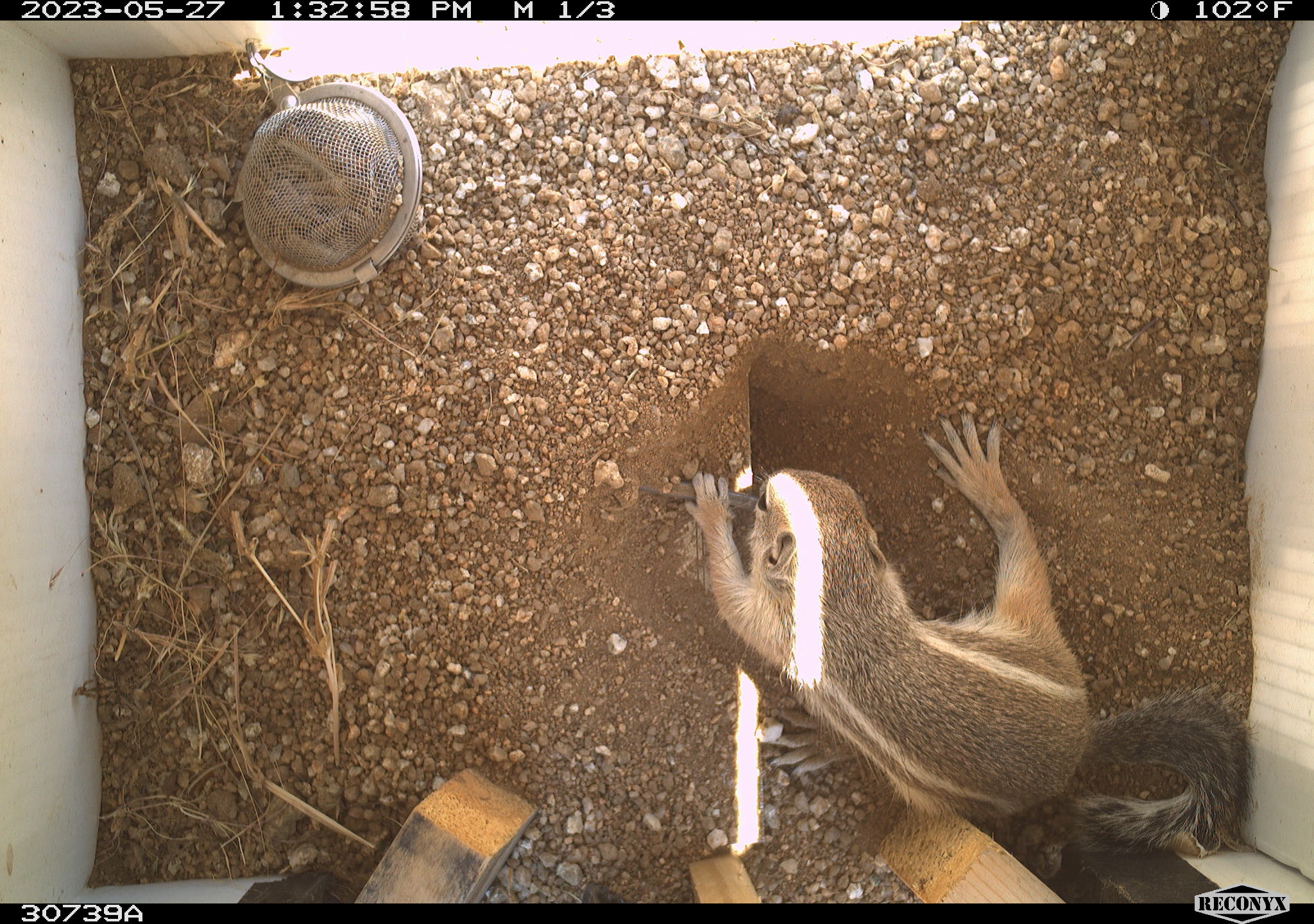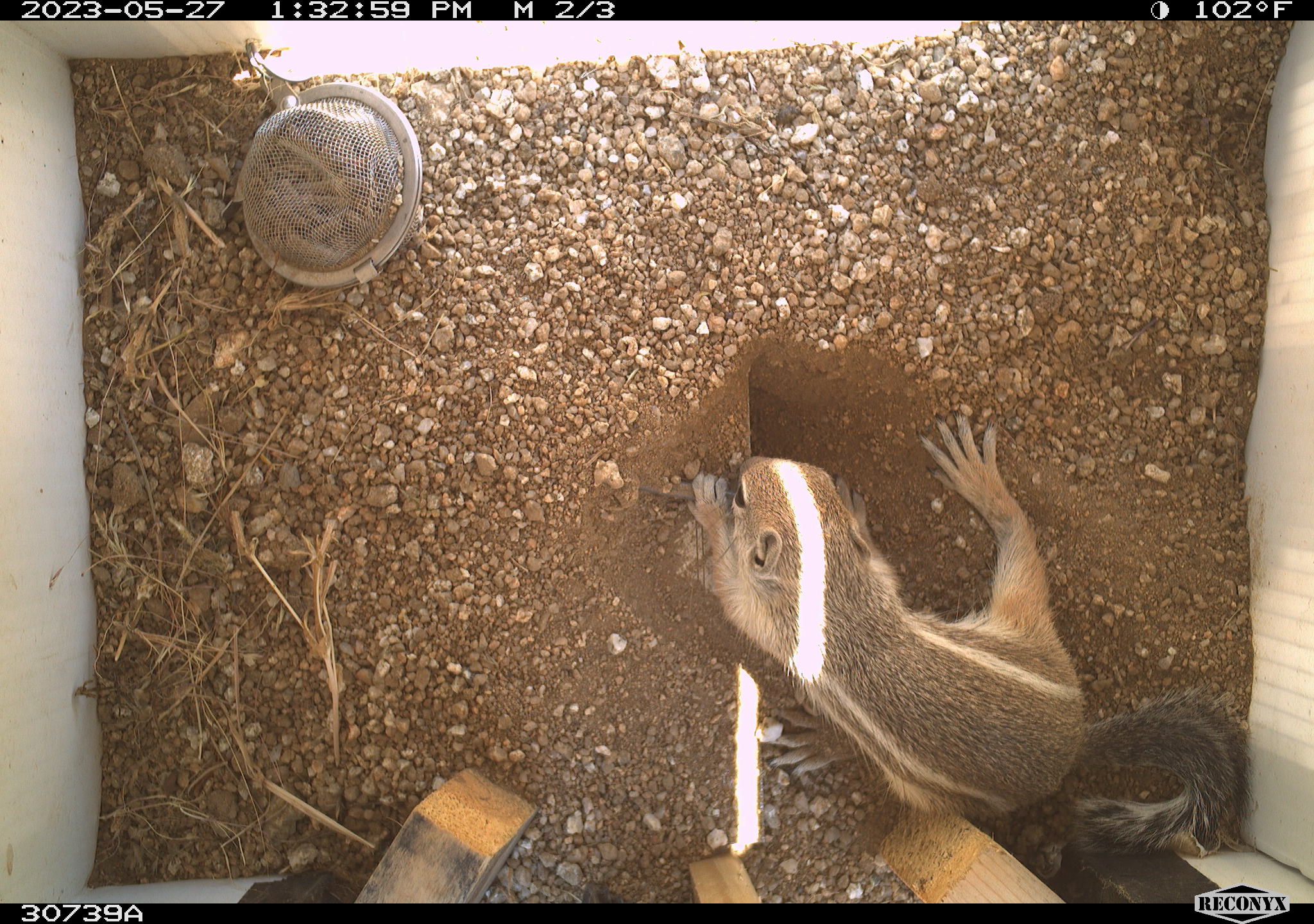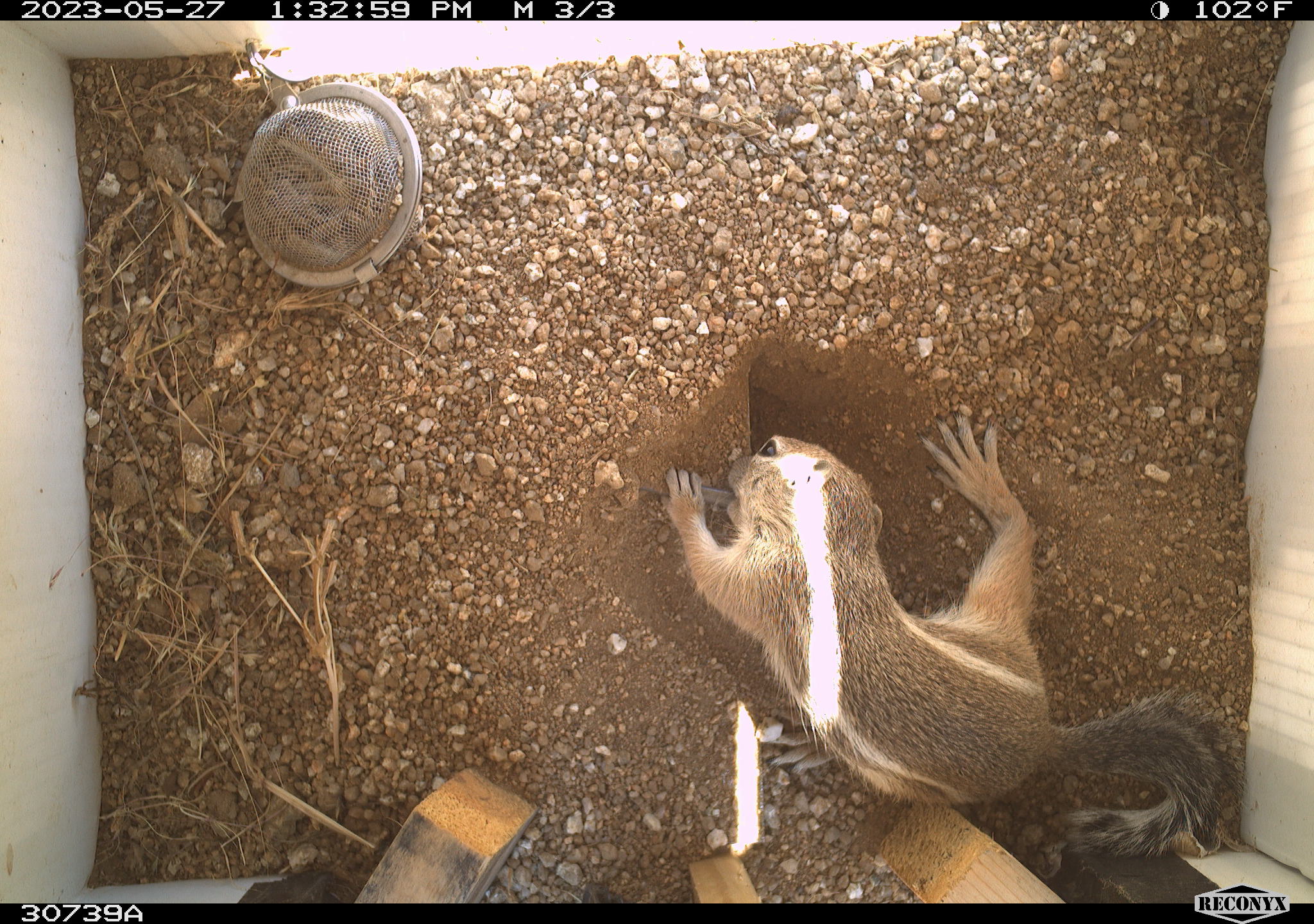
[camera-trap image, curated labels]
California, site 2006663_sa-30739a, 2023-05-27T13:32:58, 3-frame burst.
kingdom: Animalia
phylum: Chordata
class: Mammalia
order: Rodentia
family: Sciuridae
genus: Ammospermophilus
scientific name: Ammospermophilus leucurus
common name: white-tailed antelope squirrel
White-tailed antelope squirrel (Ammospermophilus leucurus).